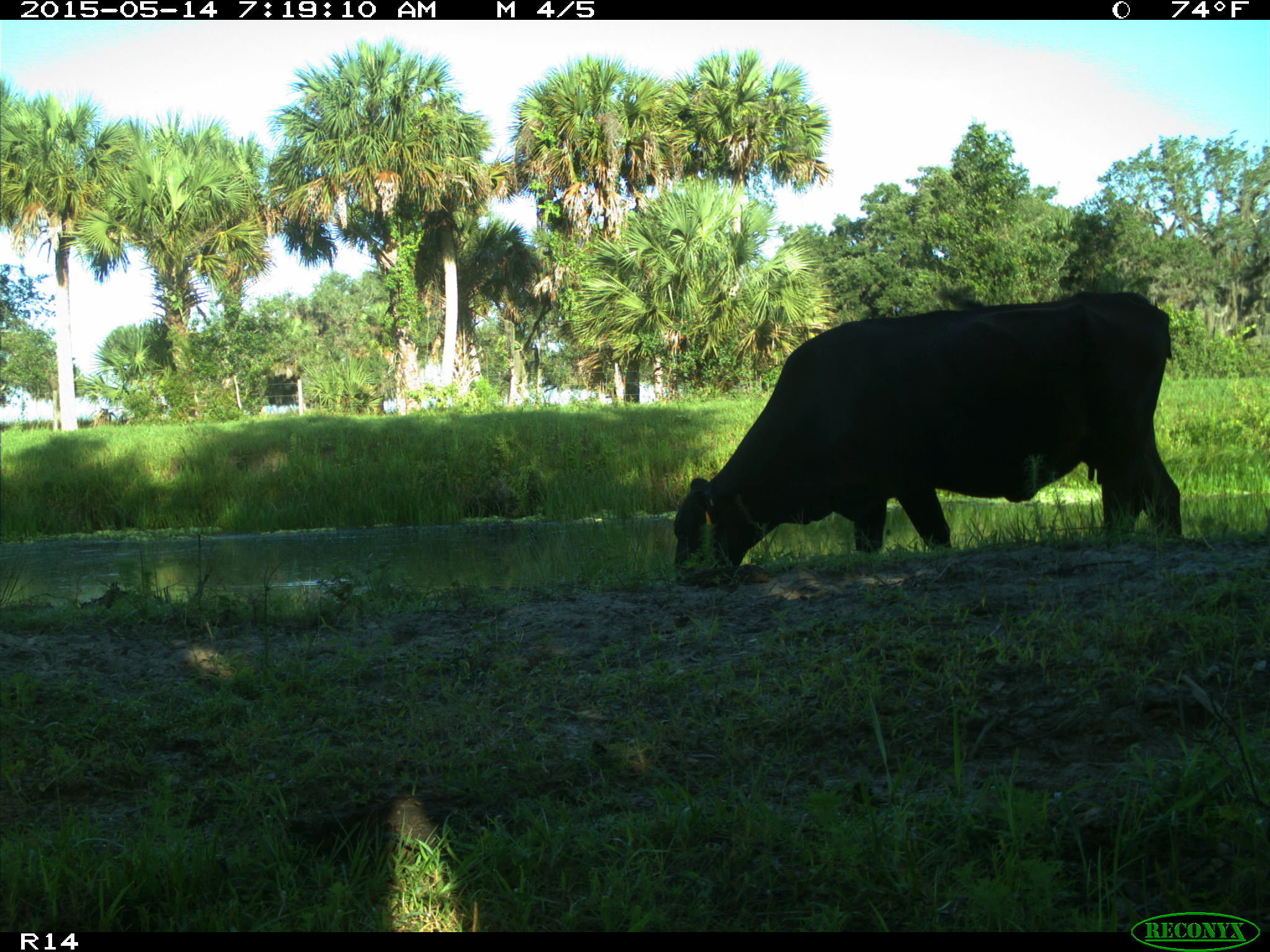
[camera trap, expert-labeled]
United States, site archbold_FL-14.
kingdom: Animalia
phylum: Chordata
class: Mammalia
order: Artiodactyla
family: Bovidae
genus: Bos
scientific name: Bos taurus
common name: domestic cow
Bos taurus (domestic cow).